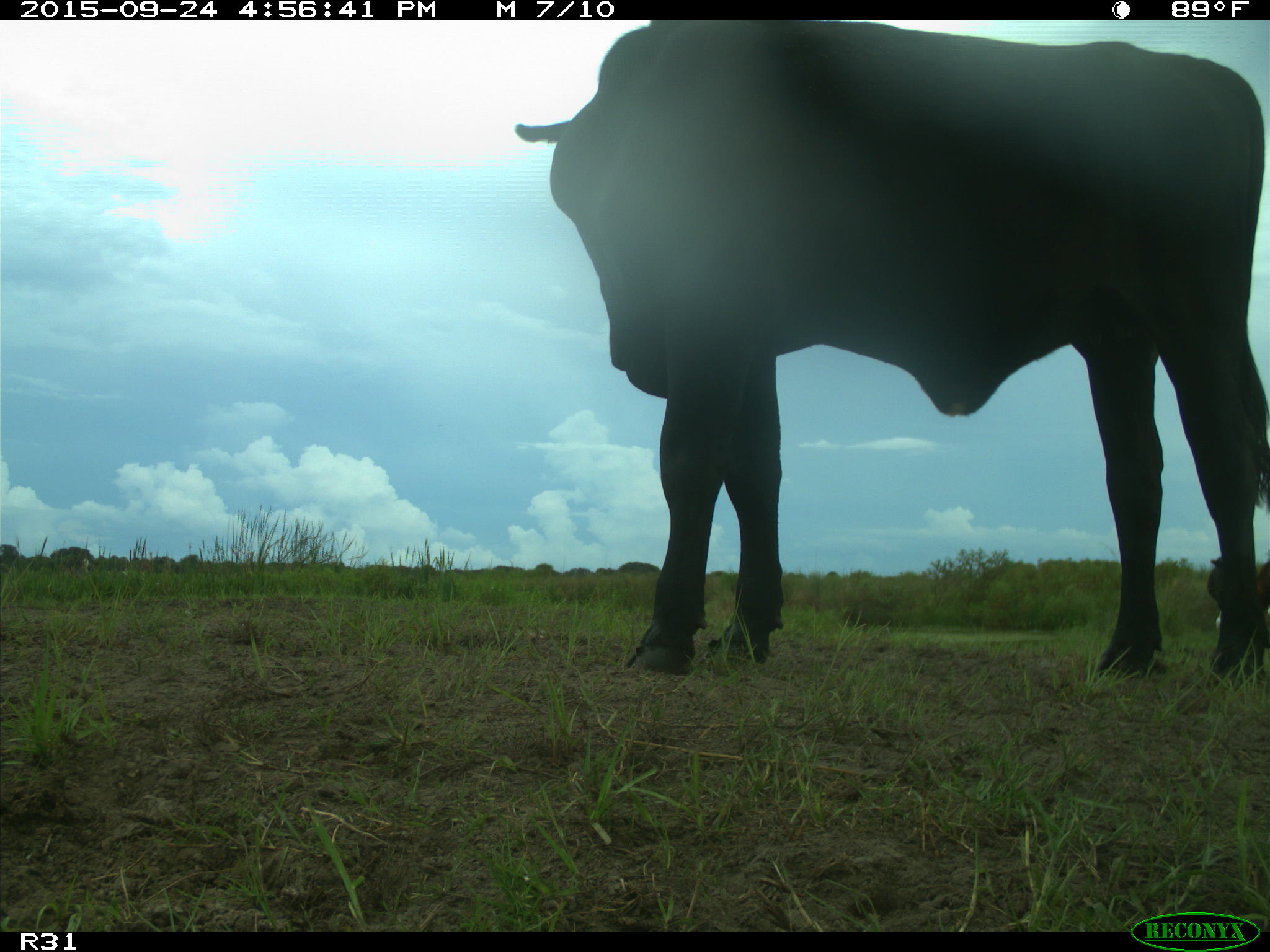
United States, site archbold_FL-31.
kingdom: Animalia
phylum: Chordata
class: Mammalia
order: Artiodactyla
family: Bovidae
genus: Bos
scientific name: Bos taurus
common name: domestic cow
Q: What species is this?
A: Bos taurus (domestic cow).